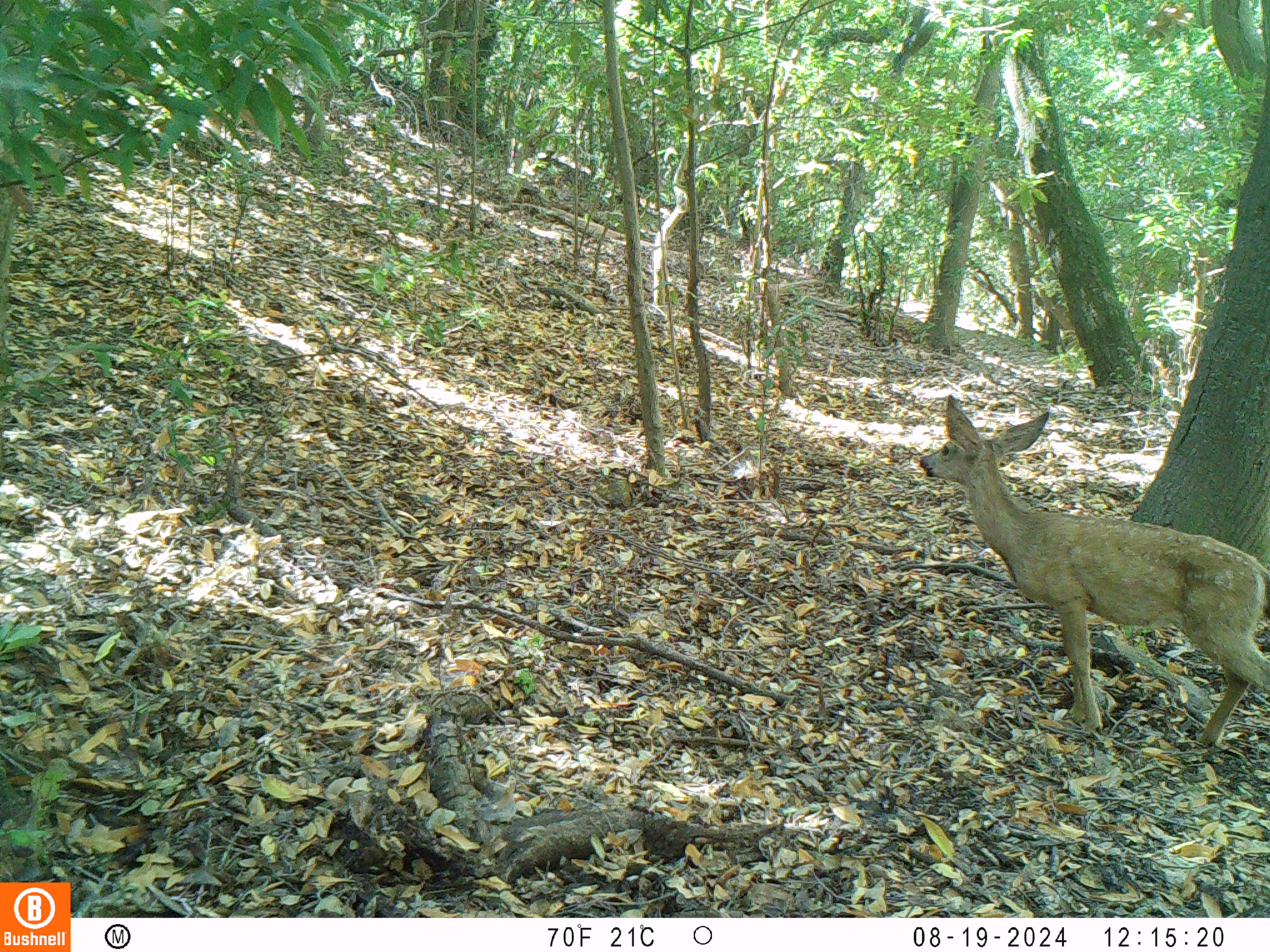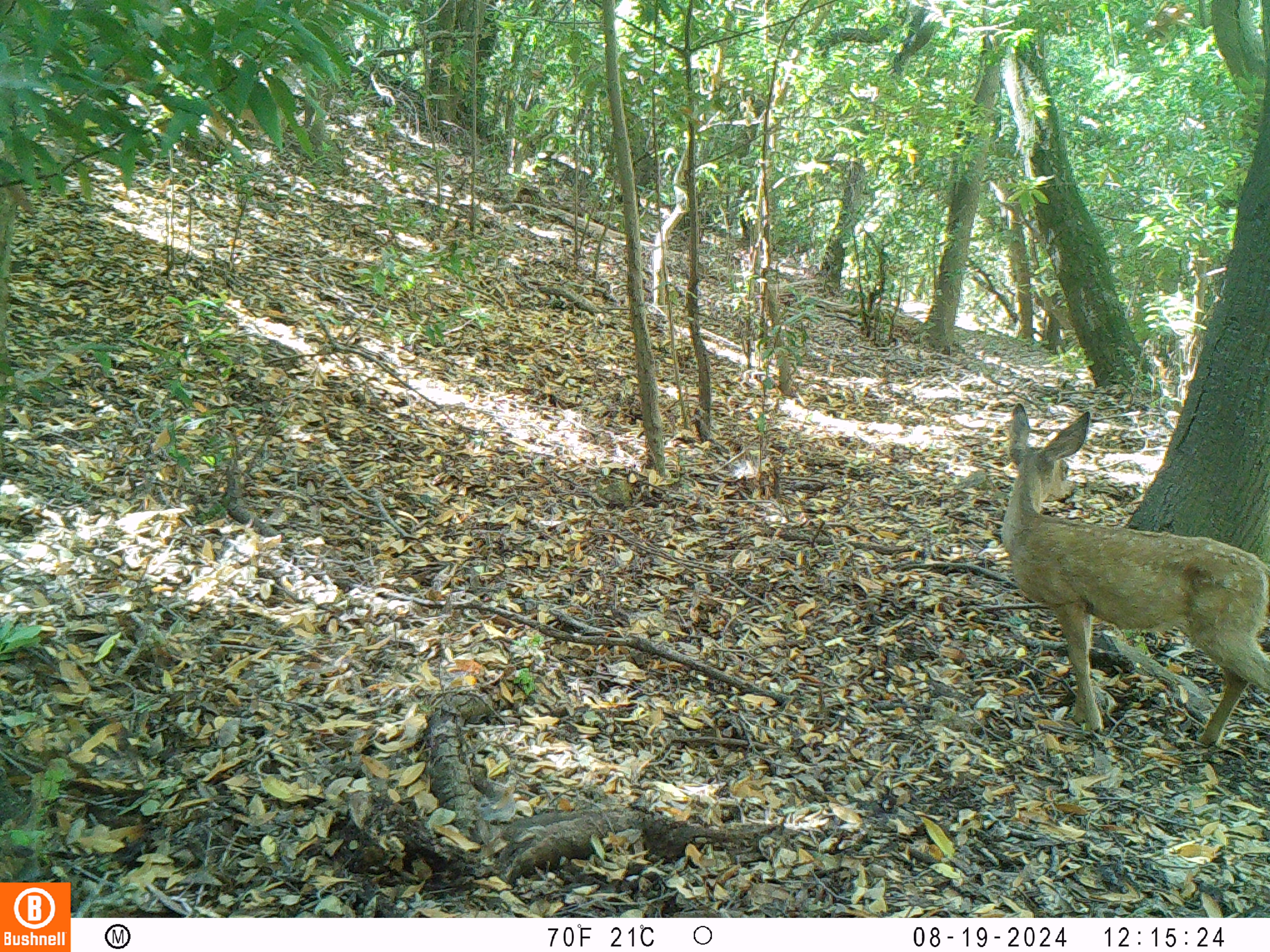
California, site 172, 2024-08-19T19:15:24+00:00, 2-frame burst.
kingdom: Animalia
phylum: Chordata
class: Mammalia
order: Artiodactyla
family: Cervidae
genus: Odocoileus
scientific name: Odocoileus hemionus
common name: mule deer